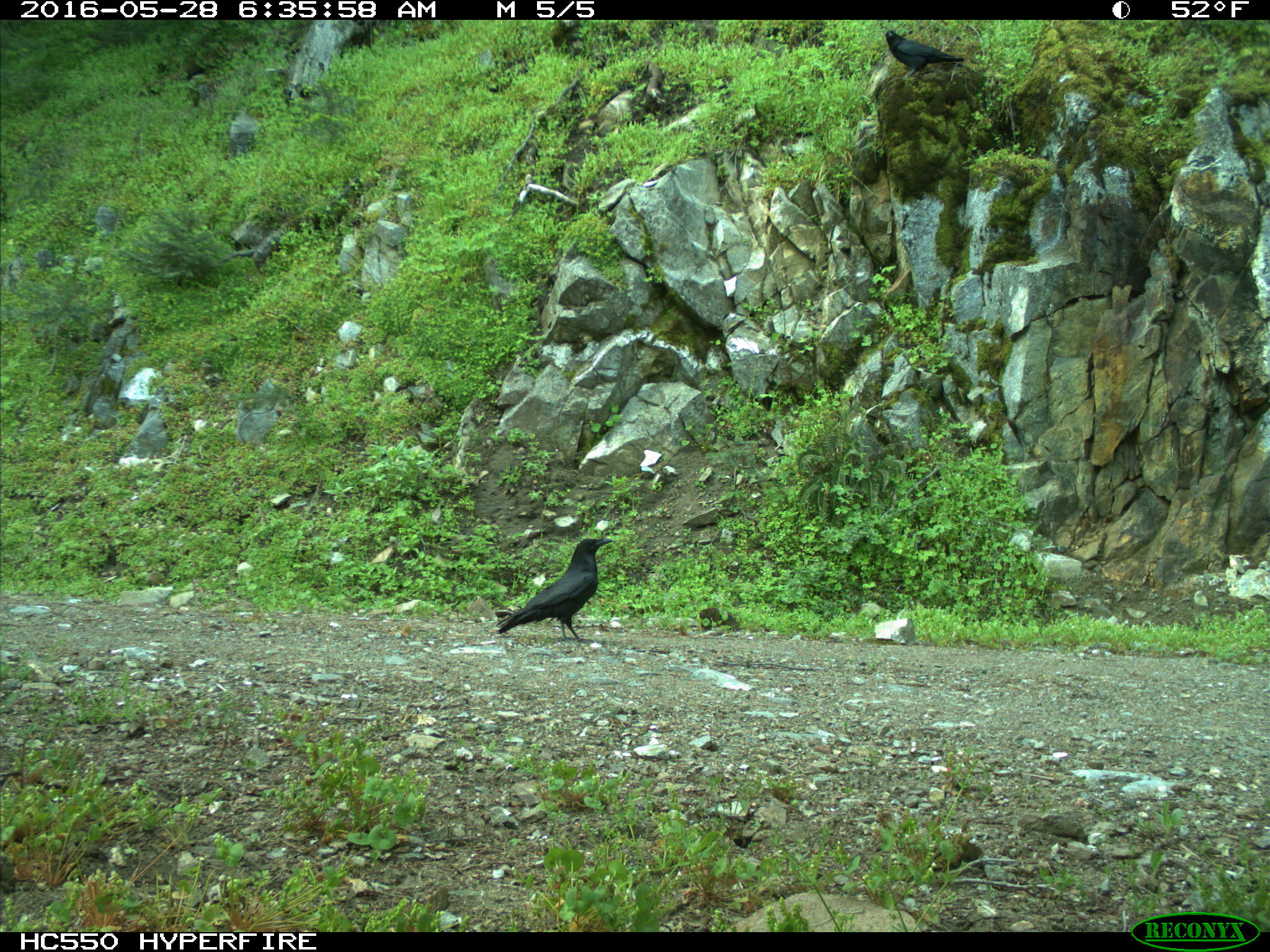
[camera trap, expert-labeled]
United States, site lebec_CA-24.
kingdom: Animalia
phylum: Chordata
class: Aves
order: Passeriformes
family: Corvidae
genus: Corvus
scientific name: Corvus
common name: crows and ravens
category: unidentified corvus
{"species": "unidentified corvus (crows and ravens) (Corvus)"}